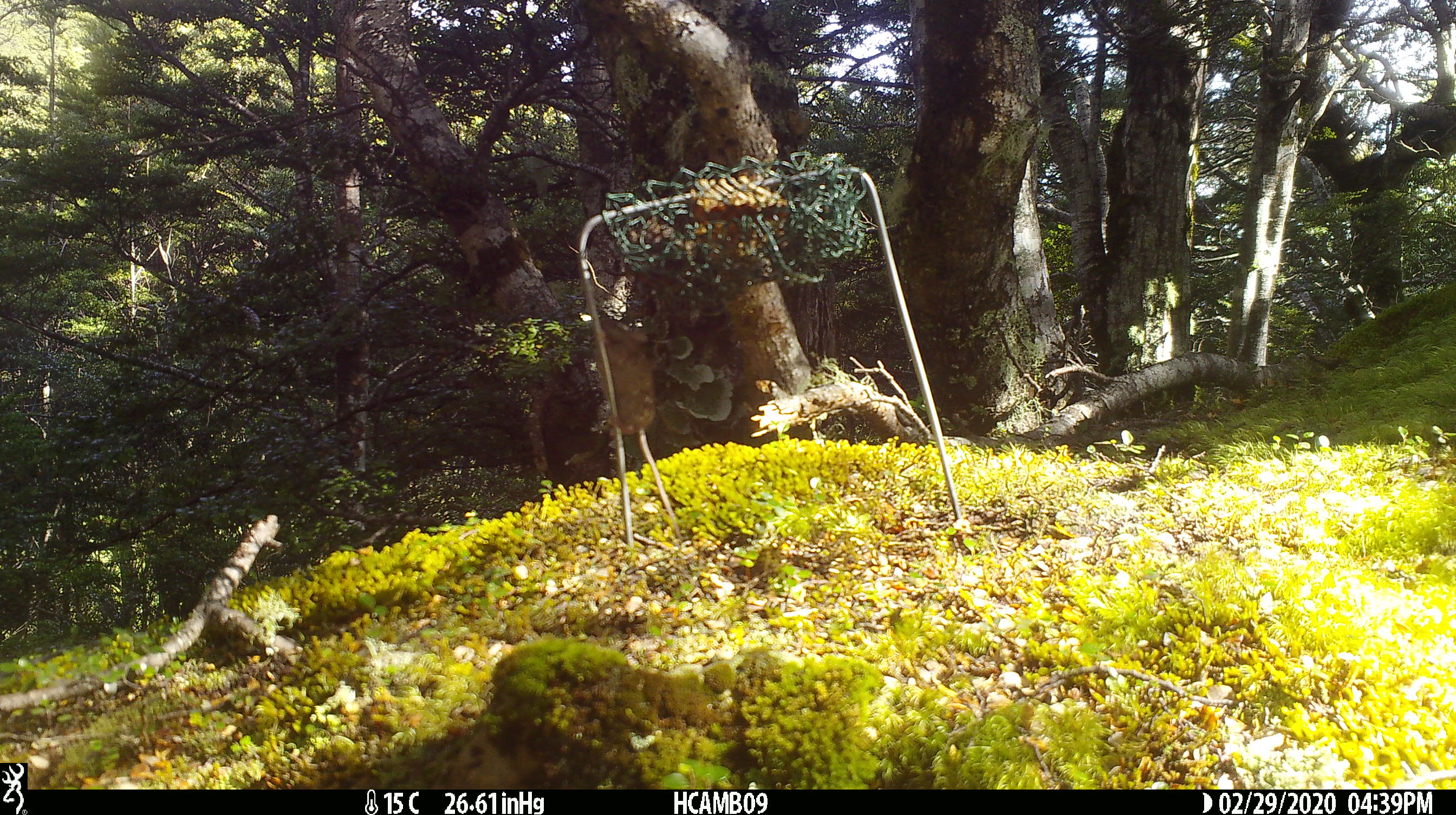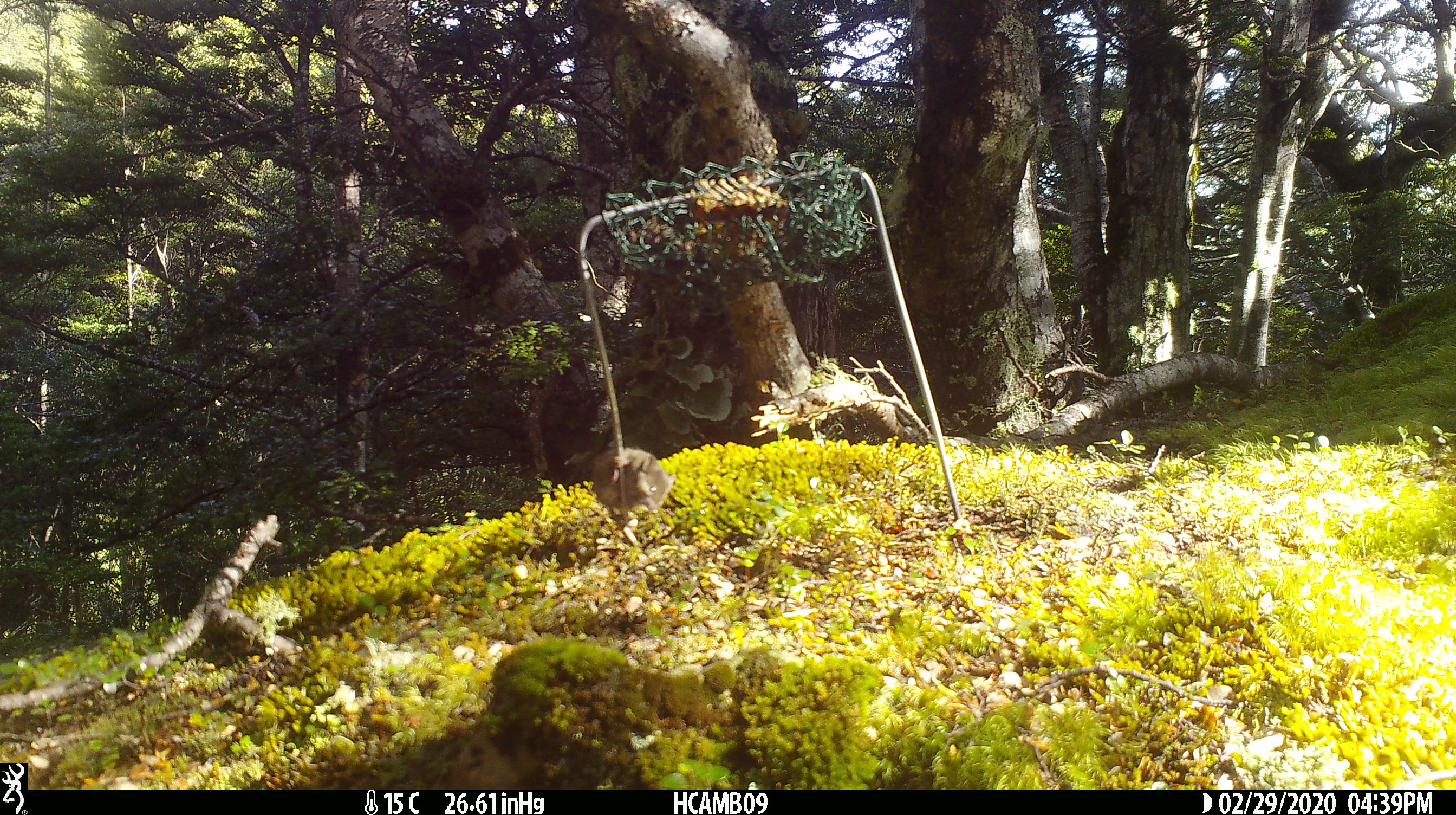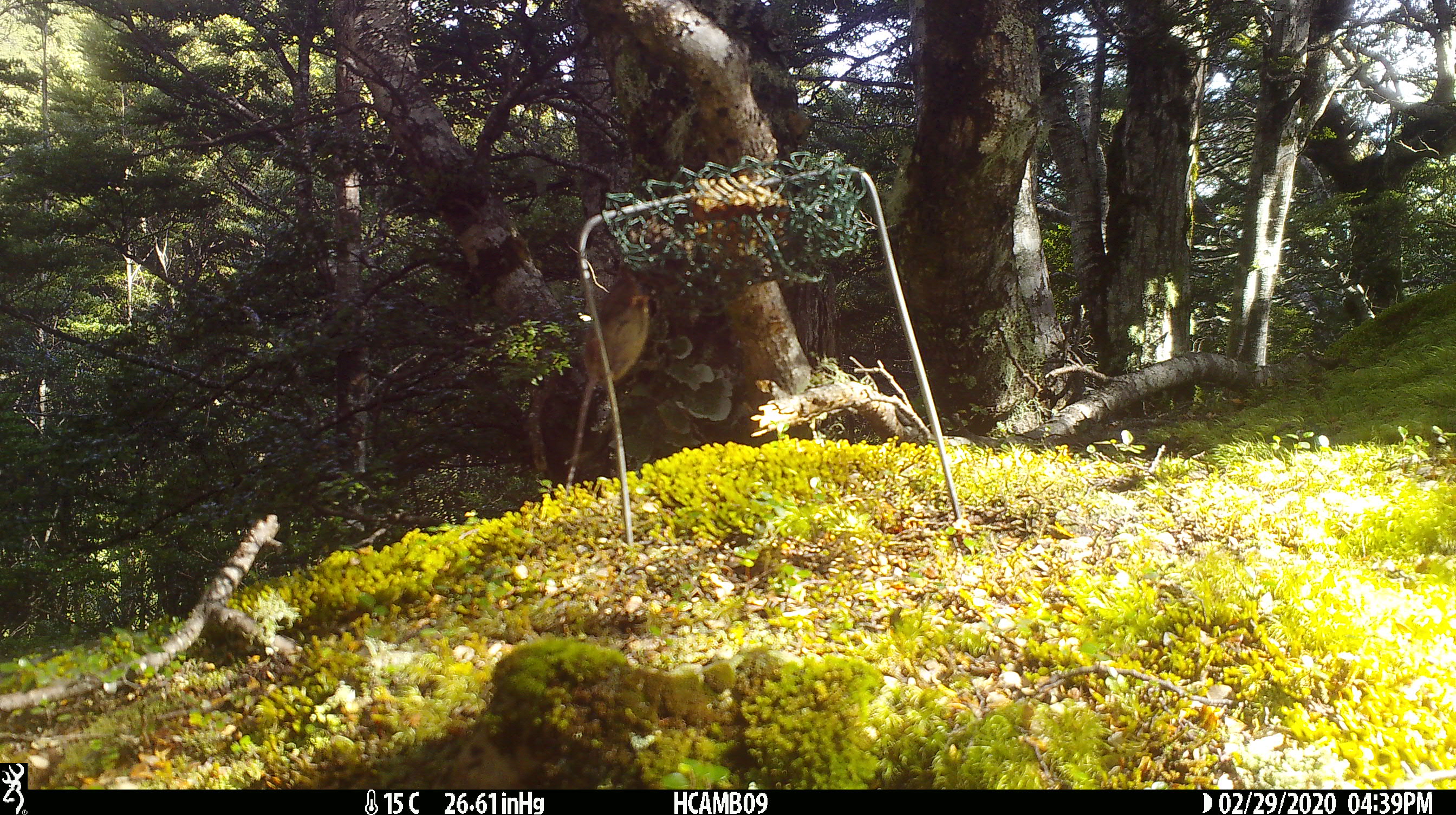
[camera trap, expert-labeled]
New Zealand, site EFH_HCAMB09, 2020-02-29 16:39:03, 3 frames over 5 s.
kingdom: Animalia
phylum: Chordata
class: Mammalia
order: Rodentia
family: Muridae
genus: Mus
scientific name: Mus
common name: mouse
Mouse (Mus).